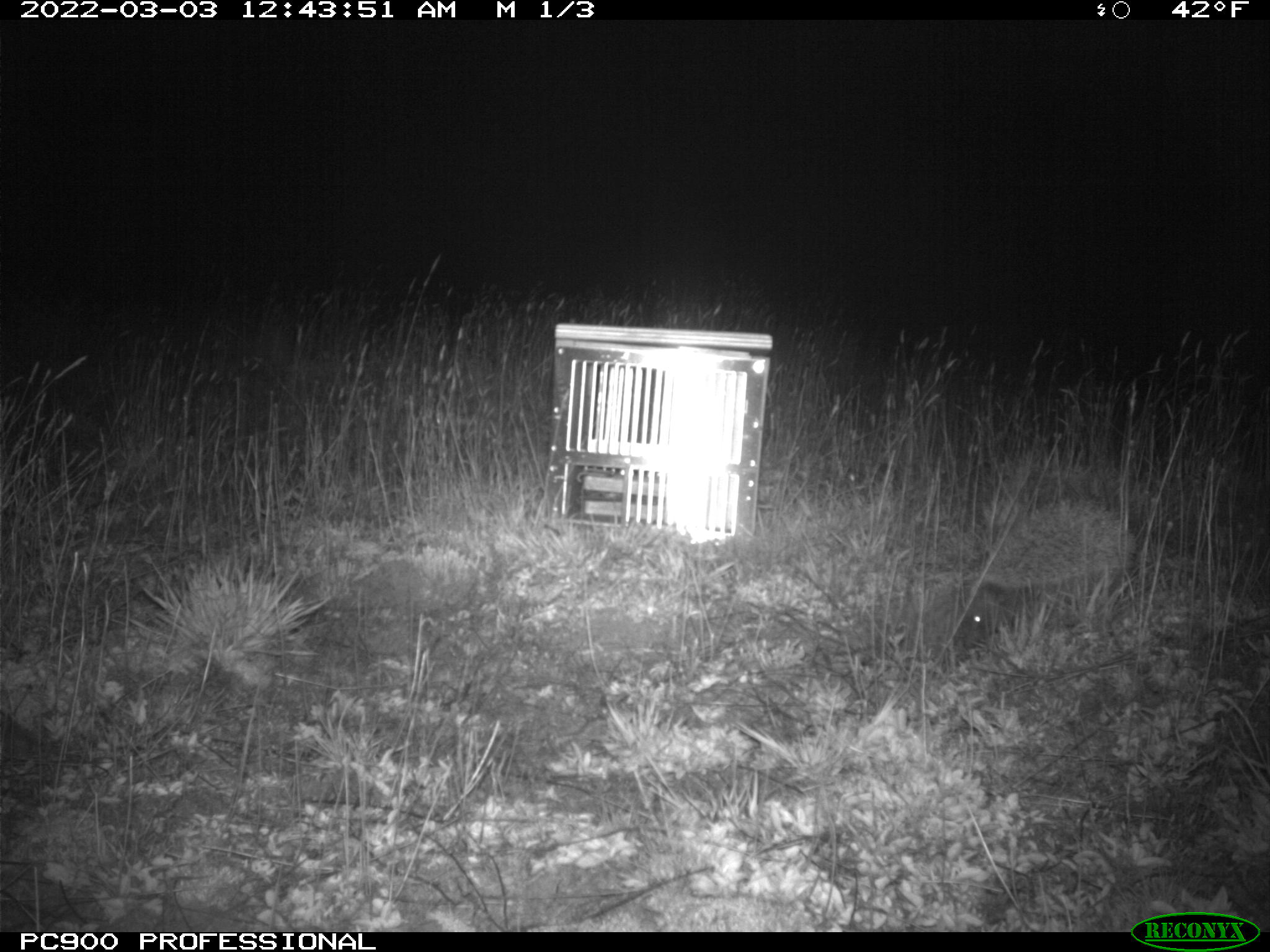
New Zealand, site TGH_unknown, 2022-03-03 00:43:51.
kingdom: Animalia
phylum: Chordata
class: Mammalia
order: Eulipotyphla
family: Erinaceidae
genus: Erinaceus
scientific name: Erinaceus europaeus europaeus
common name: european hedgehog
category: hedgehog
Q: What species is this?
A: Hedgehog (european hedgehog) (Erinaceus europaeus europaeus).